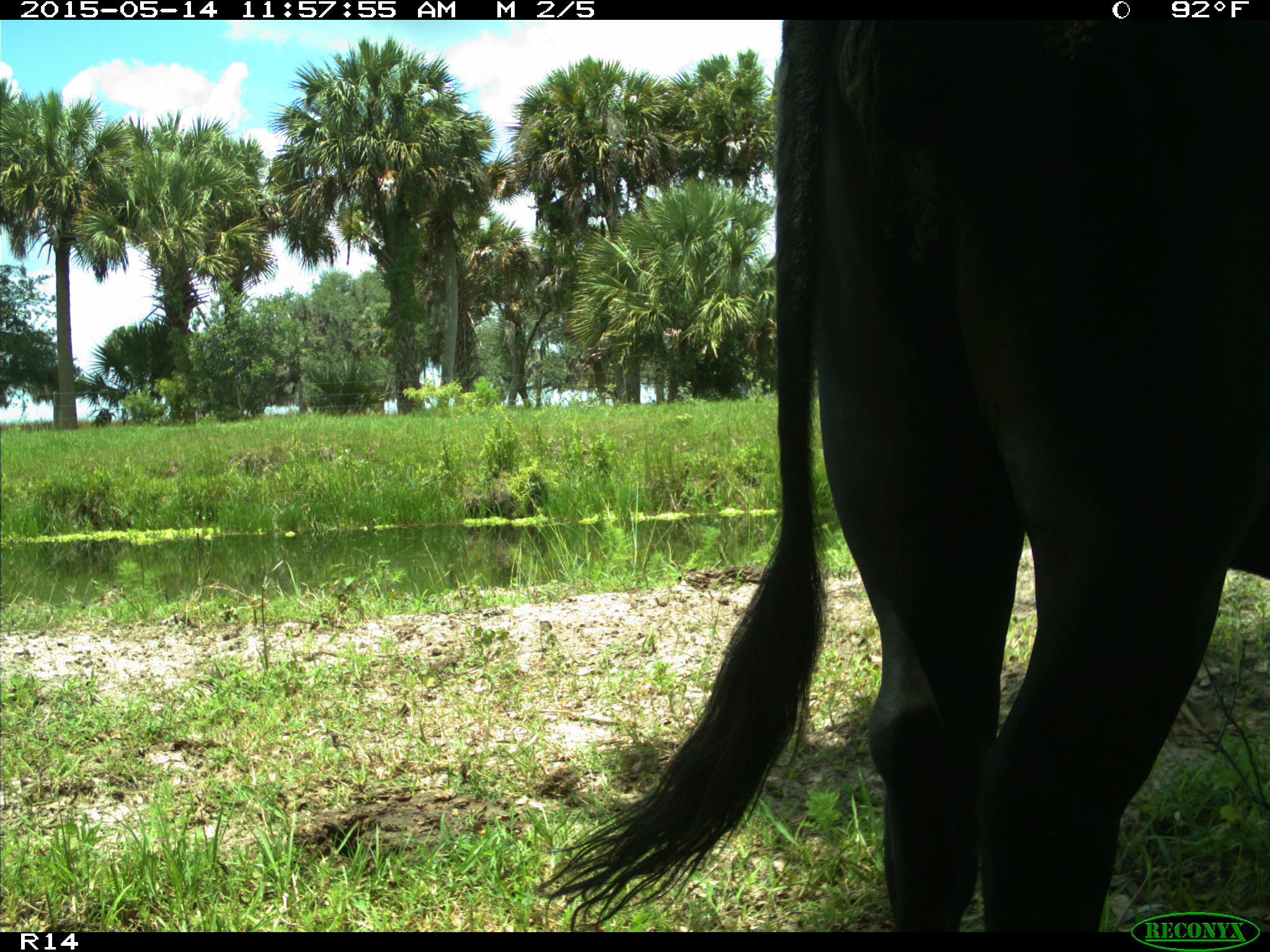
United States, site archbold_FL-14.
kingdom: Animalia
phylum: Chordata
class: Mammalia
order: Artiodactyla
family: Bovidae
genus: Bos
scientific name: Bos taurus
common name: domestic cow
Bos taurus (domestic cow).